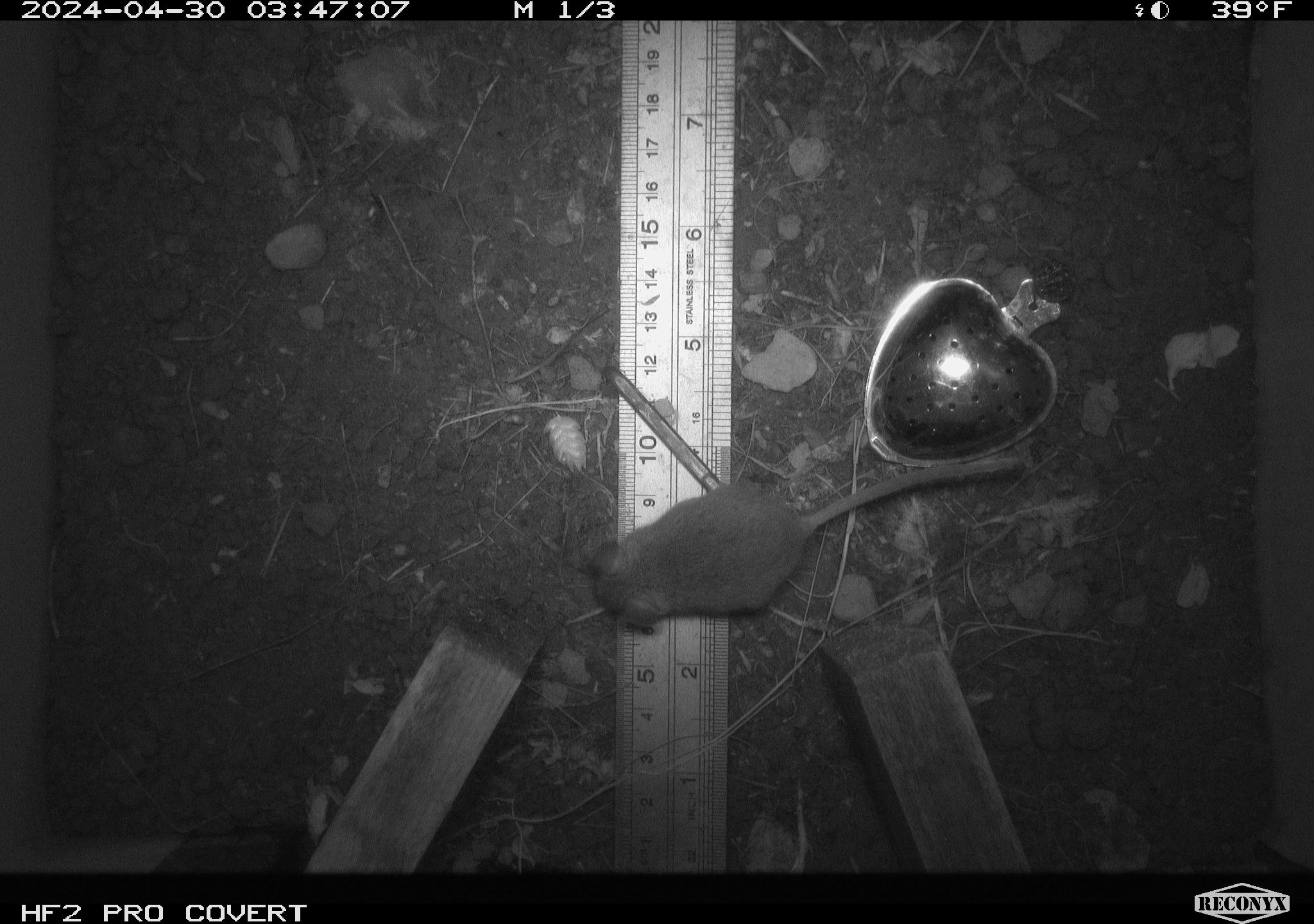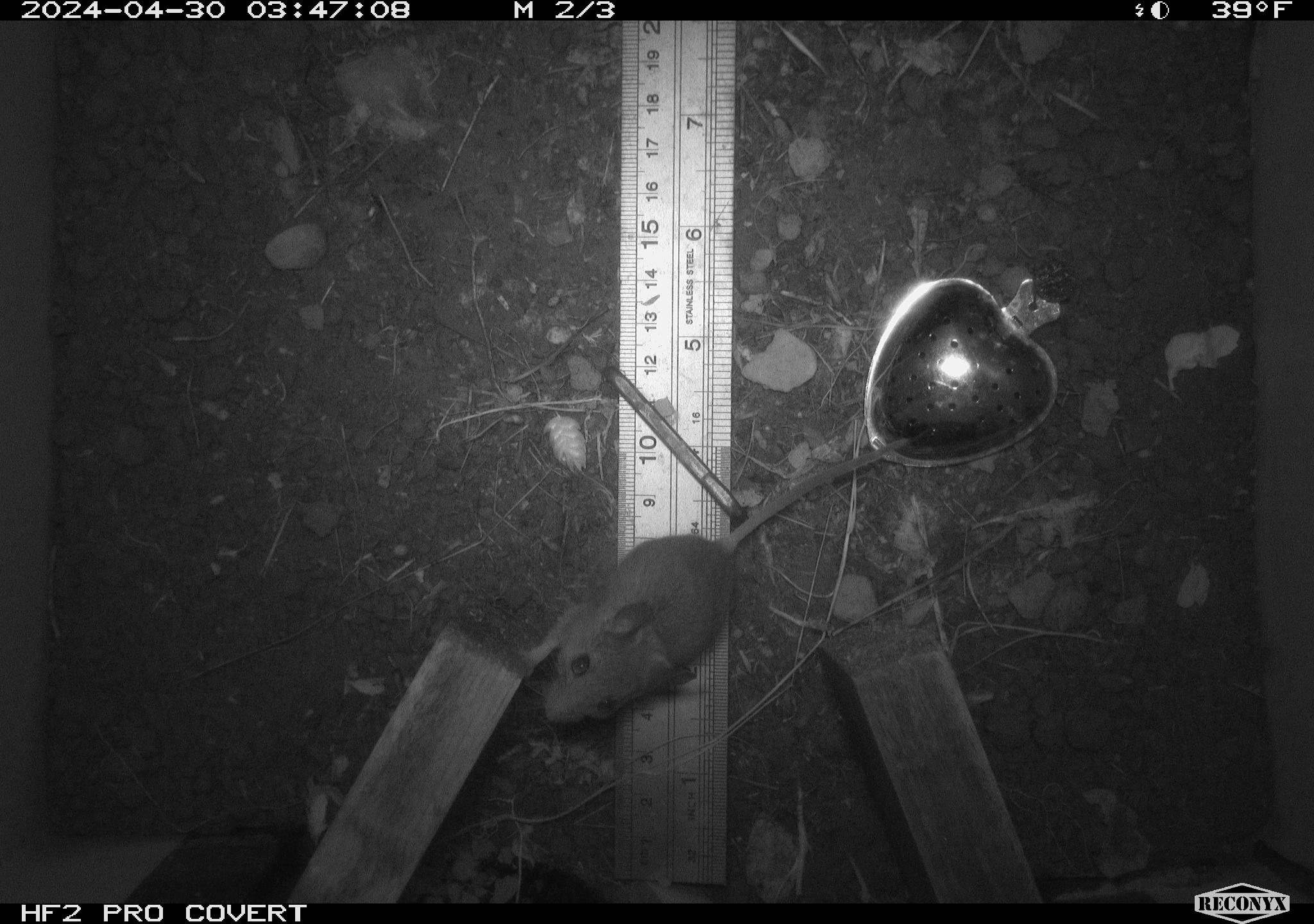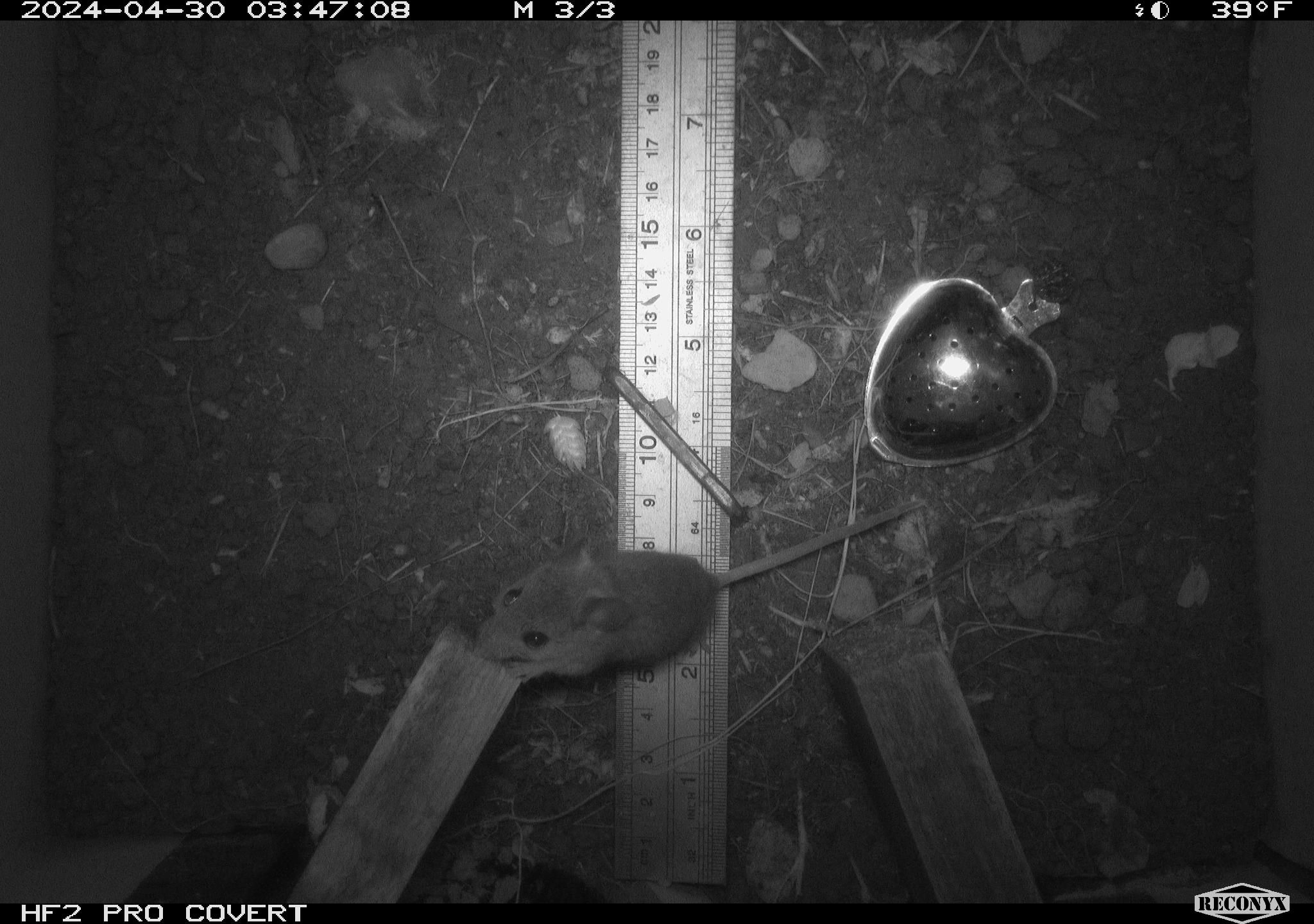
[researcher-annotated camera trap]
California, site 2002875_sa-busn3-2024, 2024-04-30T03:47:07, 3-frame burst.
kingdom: Animalia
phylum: Chordata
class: Mammalia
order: Rodentia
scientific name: Rodentia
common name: mouse species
Mouse species (Rodentia).